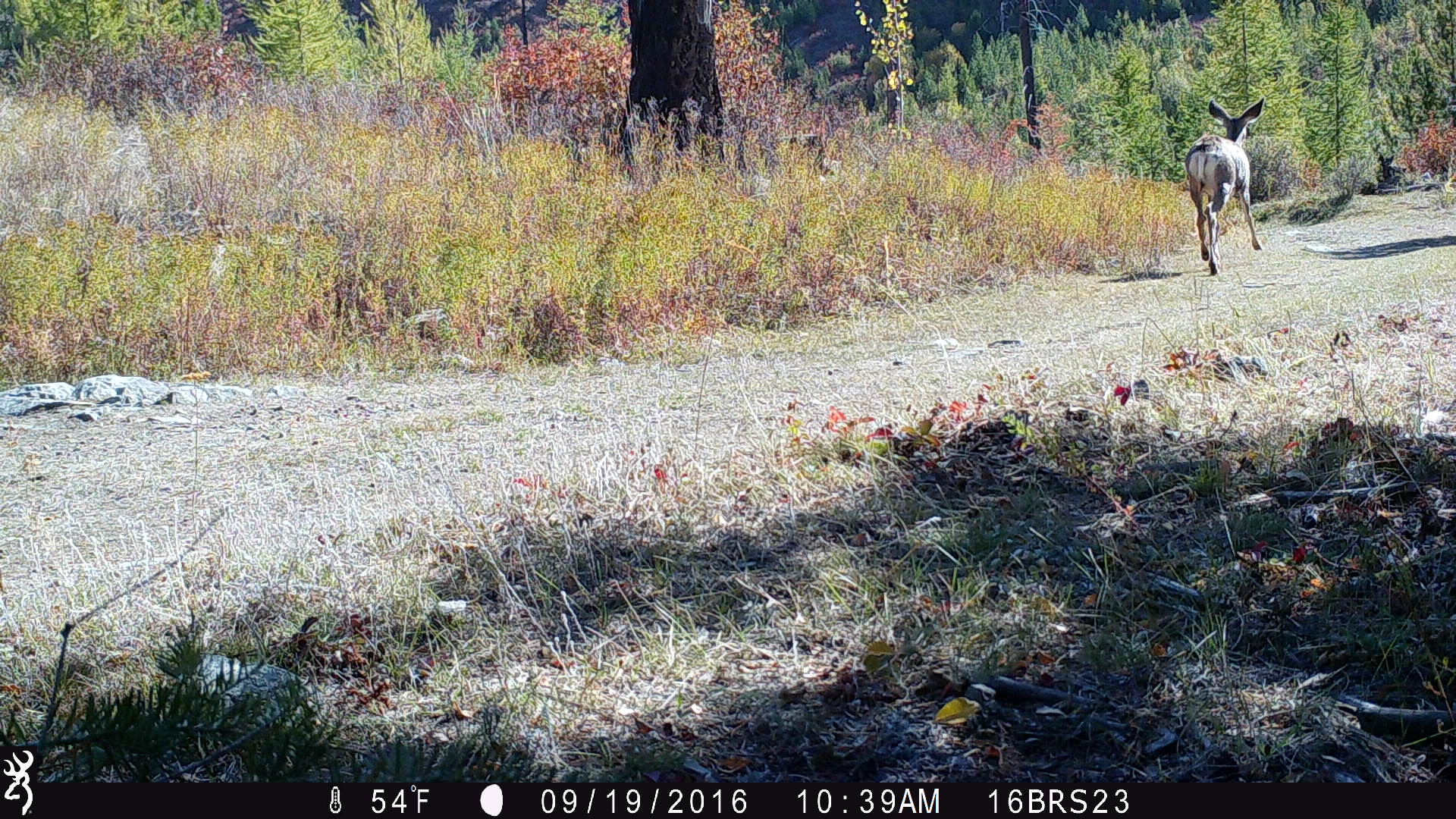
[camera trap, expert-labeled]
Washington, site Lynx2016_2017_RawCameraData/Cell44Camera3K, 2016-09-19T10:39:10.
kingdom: Animalia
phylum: Chordata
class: Mammalia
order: Artiodactyla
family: Cervidae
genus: Odocoileus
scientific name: Odocoileus hemionus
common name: mule deer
Odocoileus hemionus (mule deer). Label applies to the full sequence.